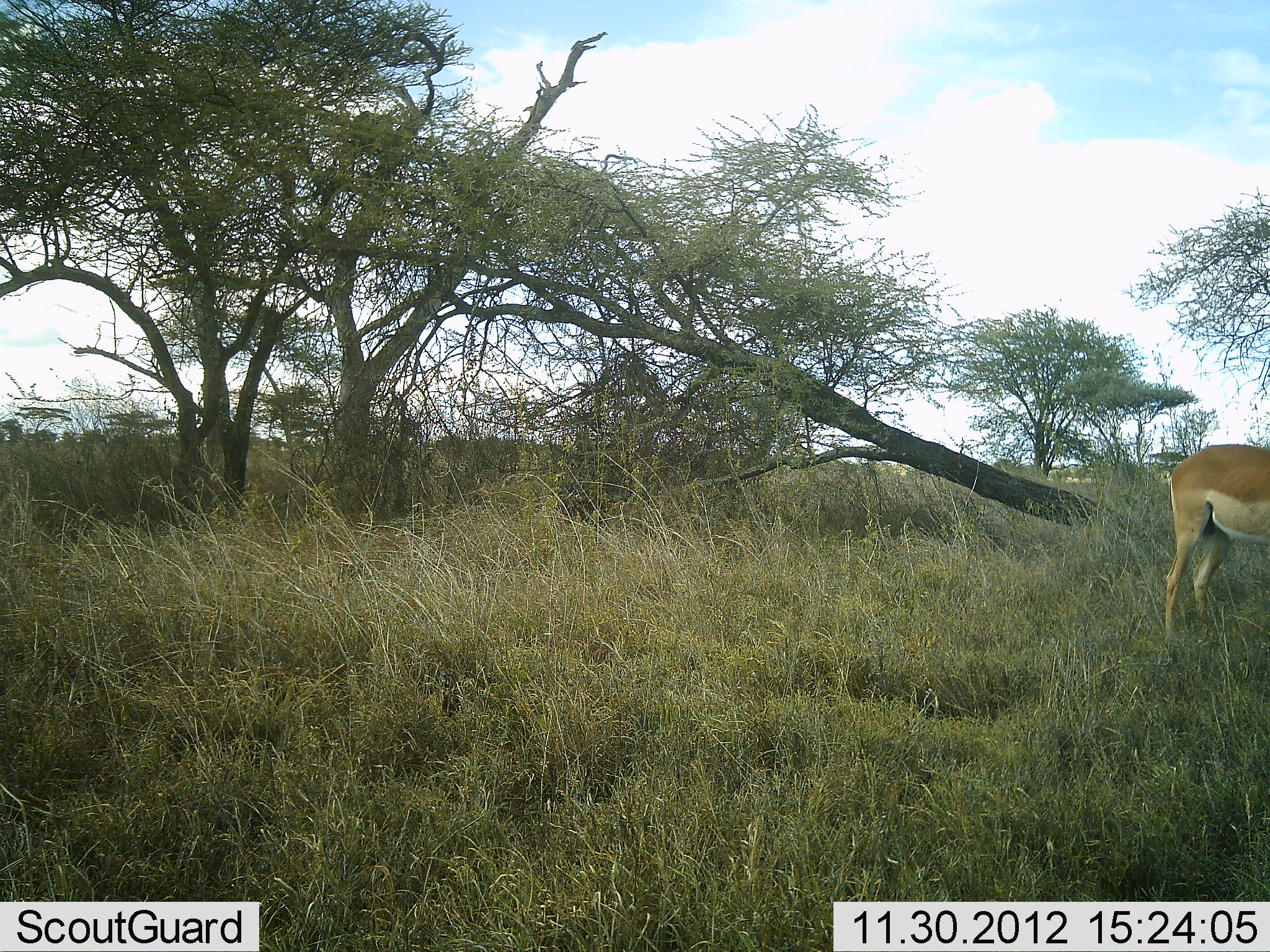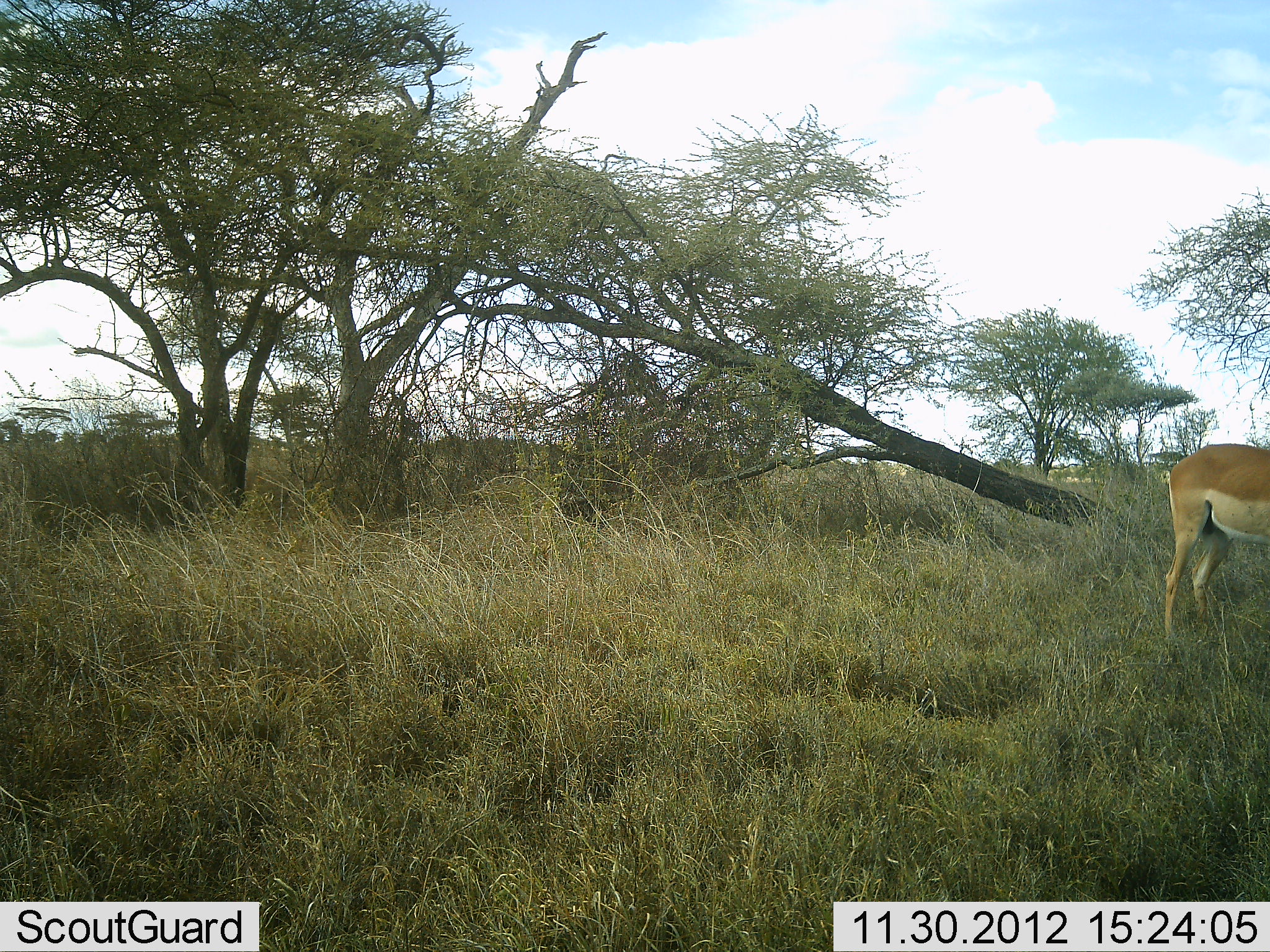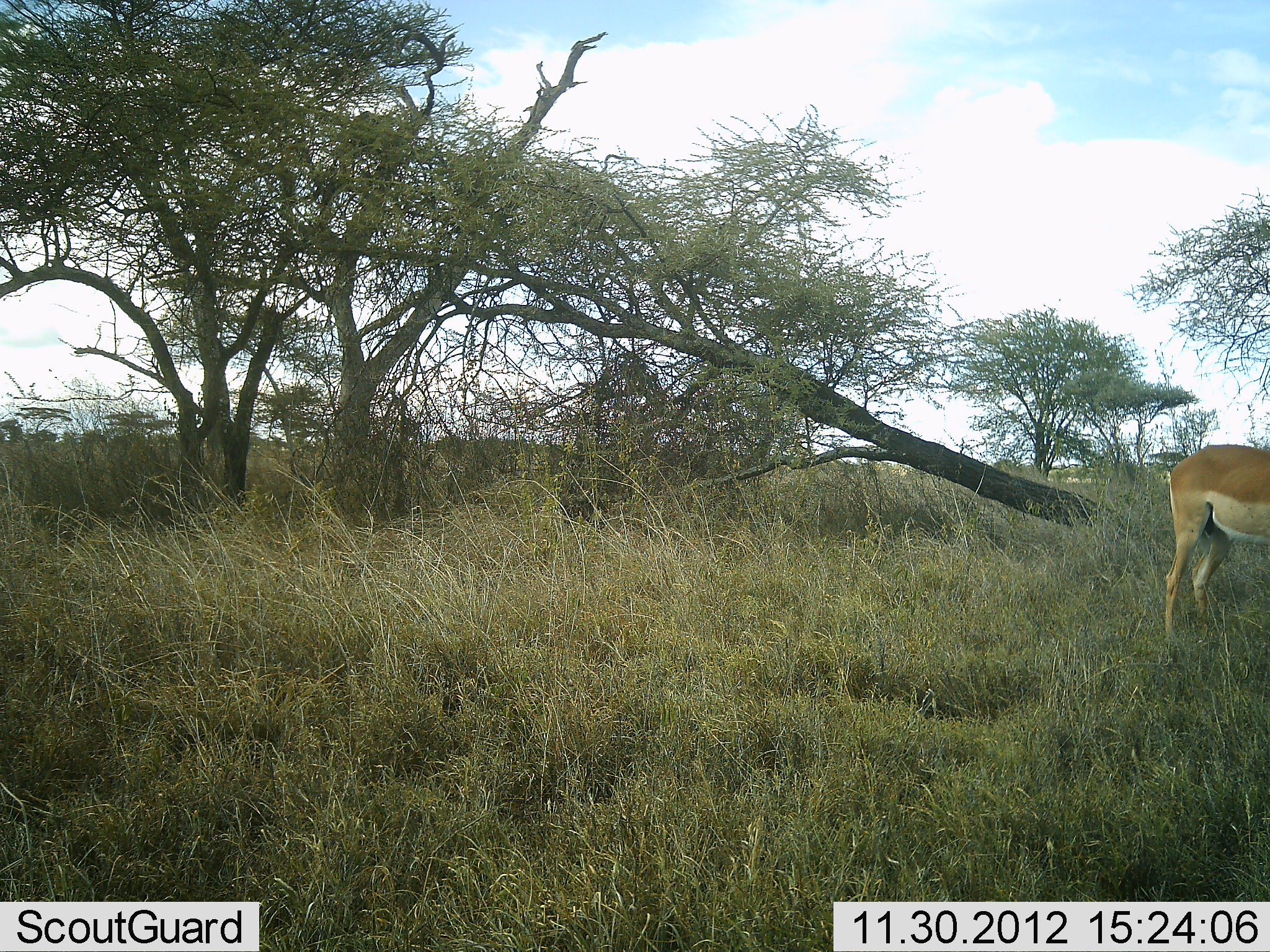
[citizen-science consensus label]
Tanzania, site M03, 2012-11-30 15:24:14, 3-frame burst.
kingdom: Animalia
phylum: Chordata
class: Mammalia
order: Artiodactyla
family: Bovidae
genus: Aepyceros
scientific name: Aepyceros melampus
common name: impala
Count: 1.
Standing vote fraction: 100%.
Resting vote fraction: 0%.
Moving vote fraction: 0%.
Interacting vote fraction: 0%.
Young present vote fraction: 0%.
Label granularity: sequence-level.